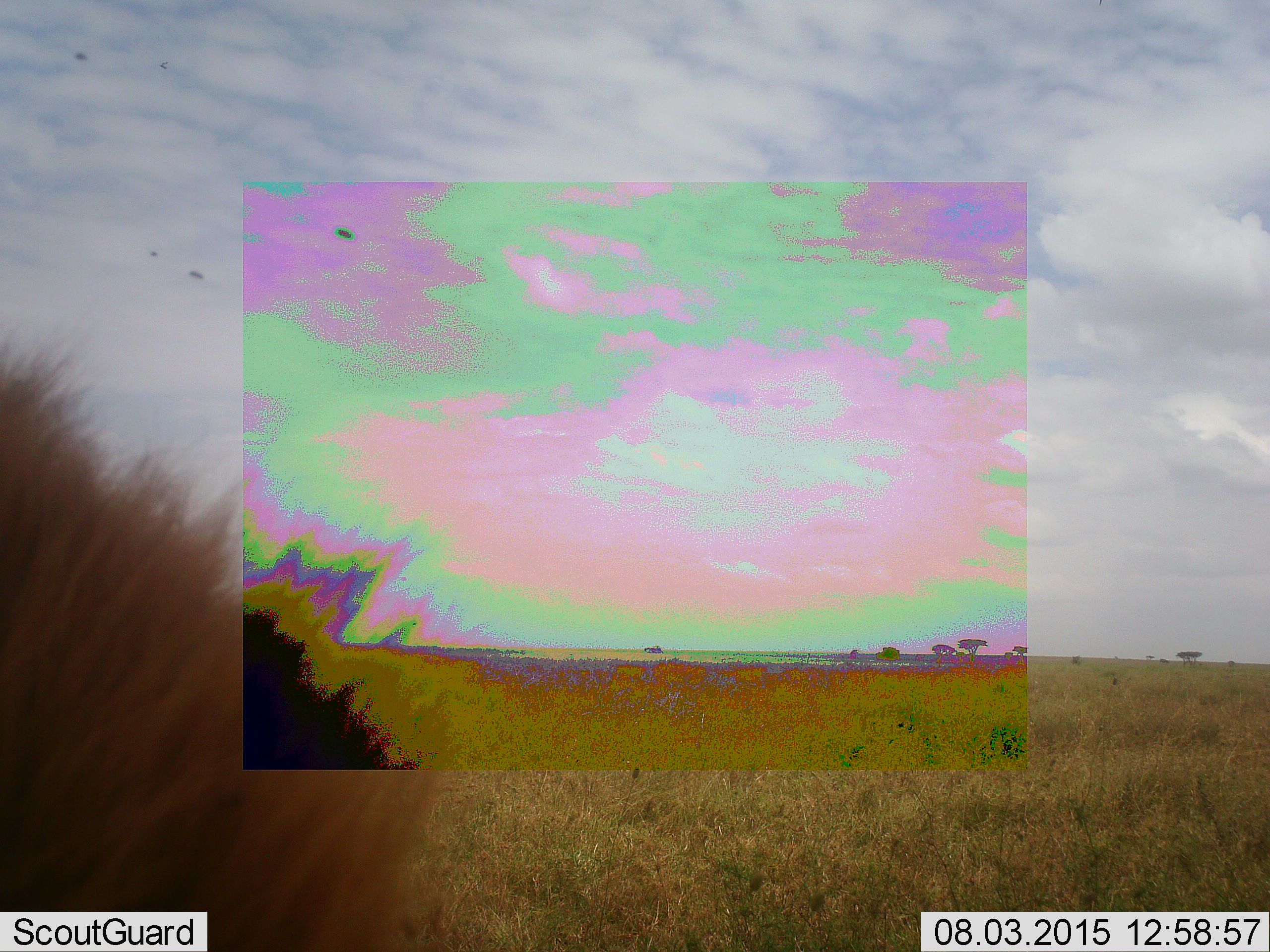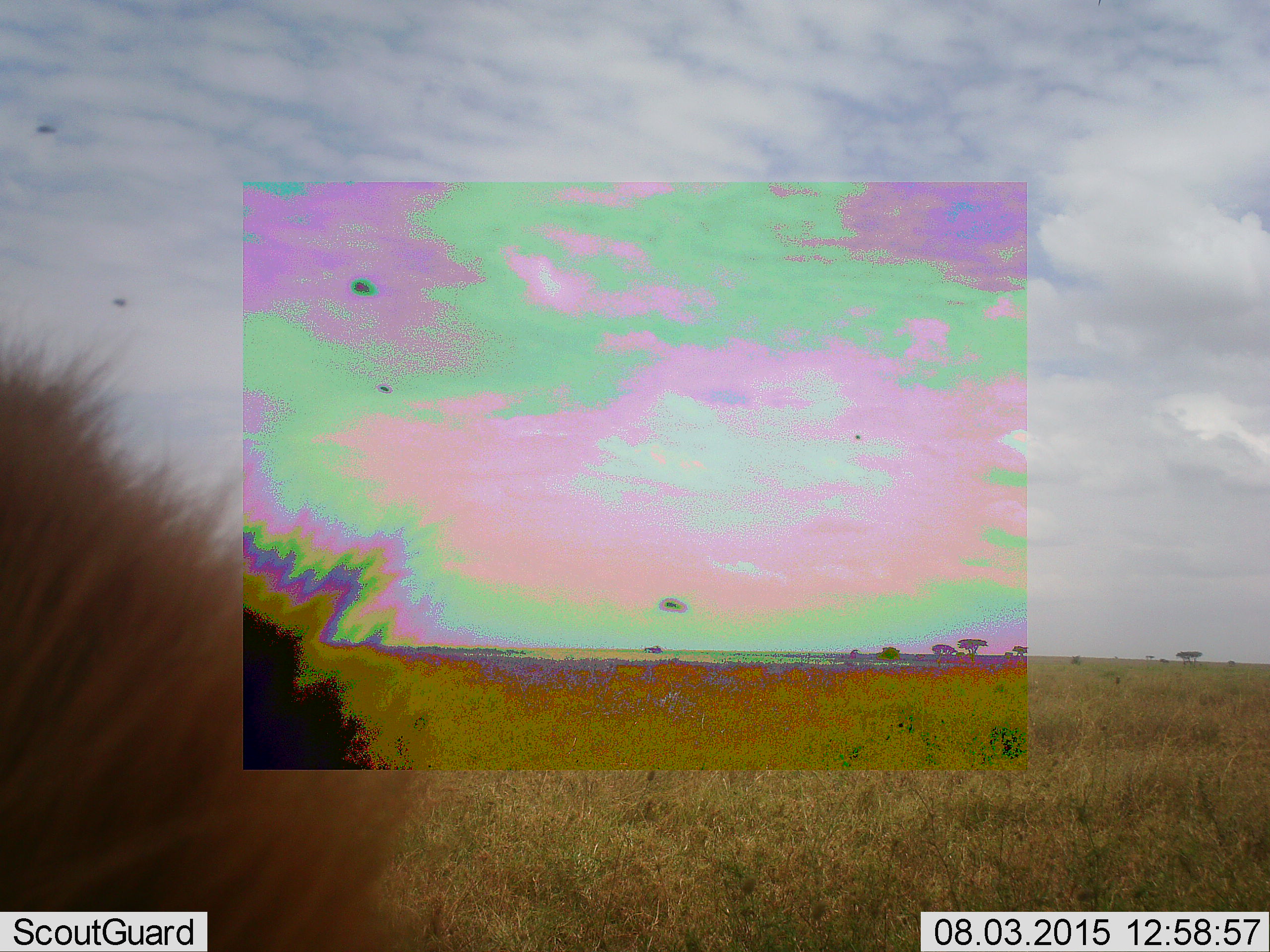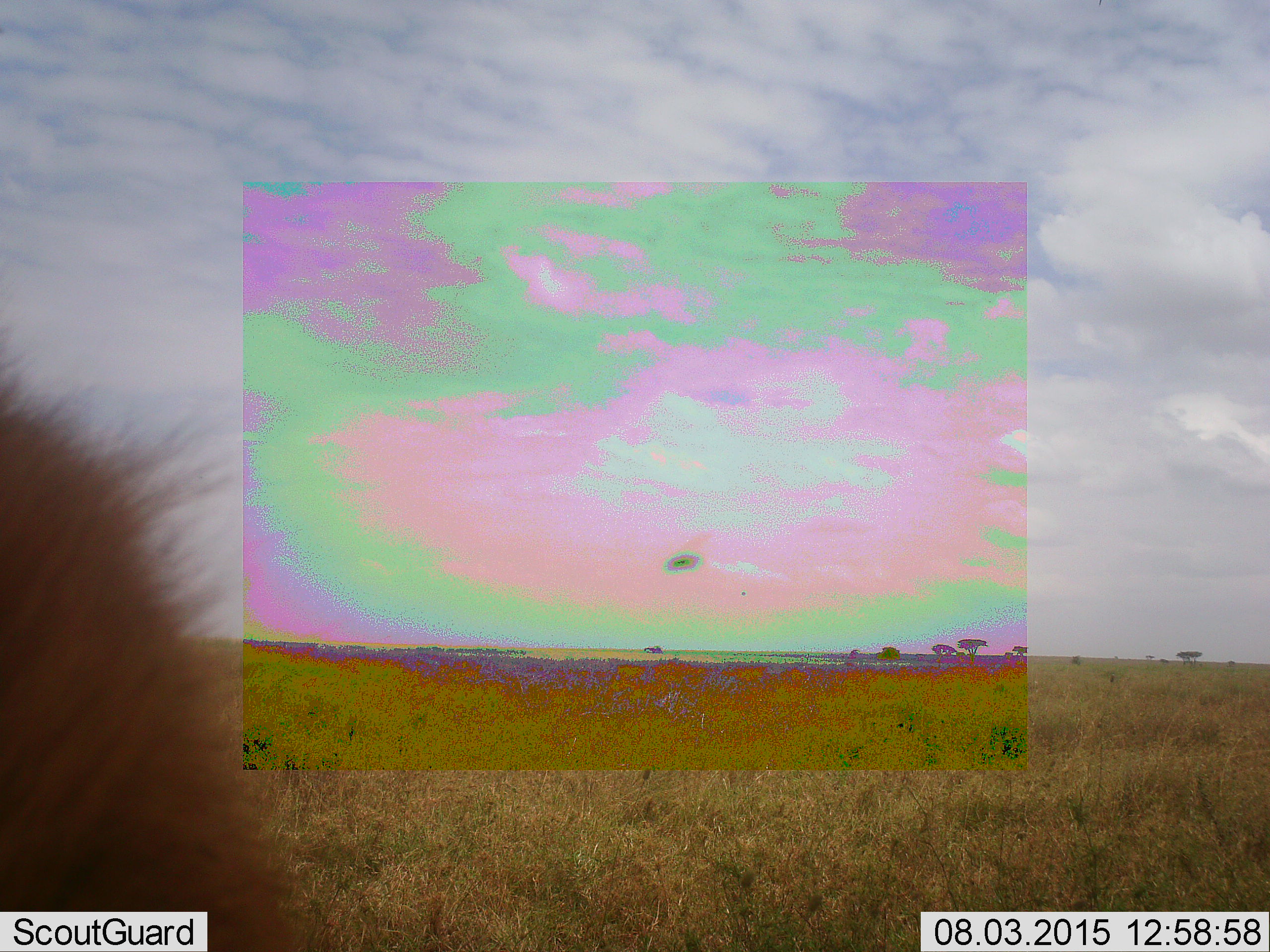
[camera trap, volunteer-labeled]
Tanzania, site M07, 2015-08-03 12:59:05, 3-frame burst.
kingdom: Animalia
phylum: Chordata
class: Mammalia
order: Carnivora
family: Felidae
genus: Panthera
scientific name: Panthera leo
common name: lion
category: lionmale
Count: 1.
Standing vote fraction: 60%.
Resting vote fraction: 40%.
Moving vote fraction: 0%.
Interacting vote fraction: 0%.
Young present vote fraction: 0%.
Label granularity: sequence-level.